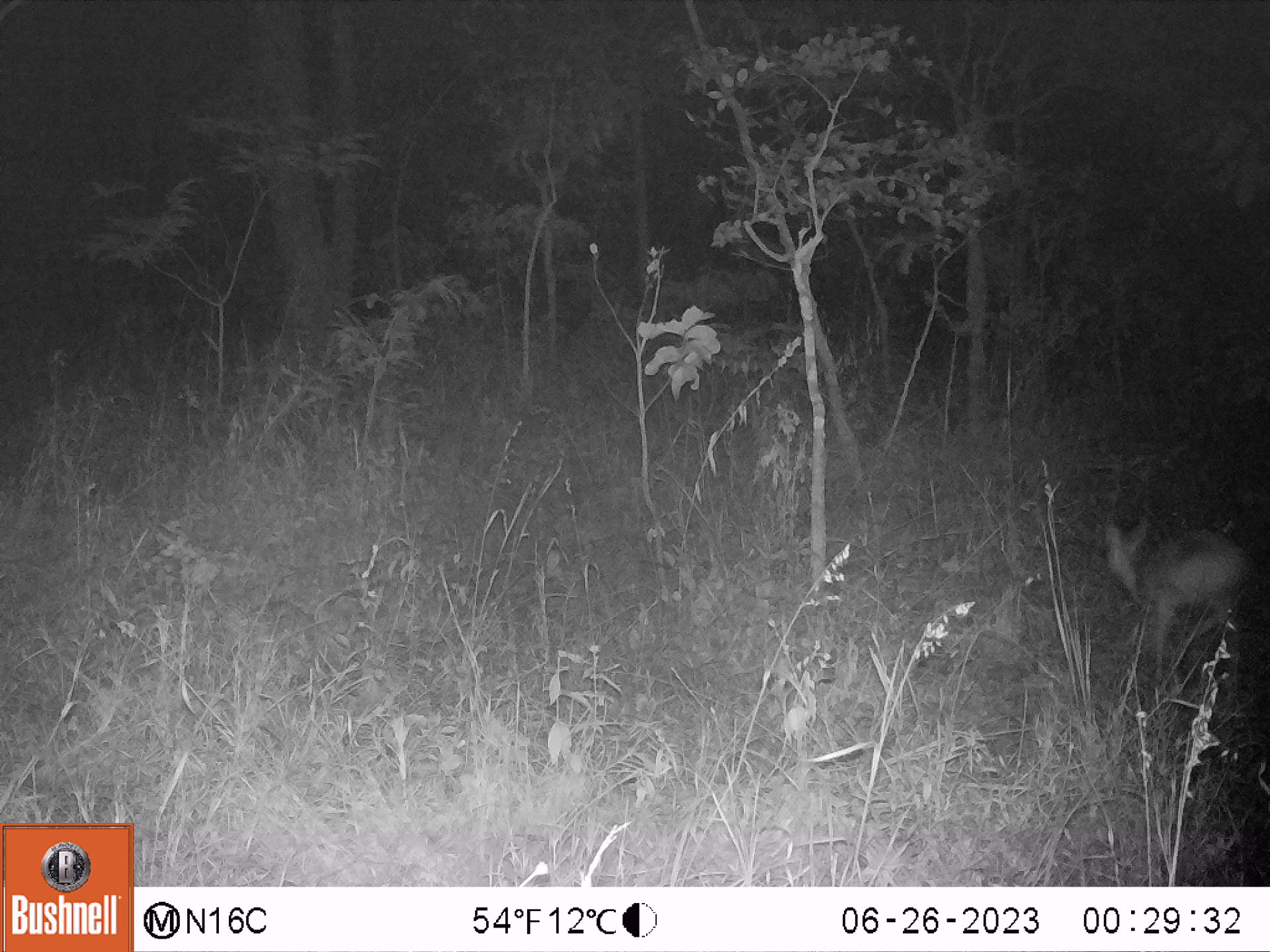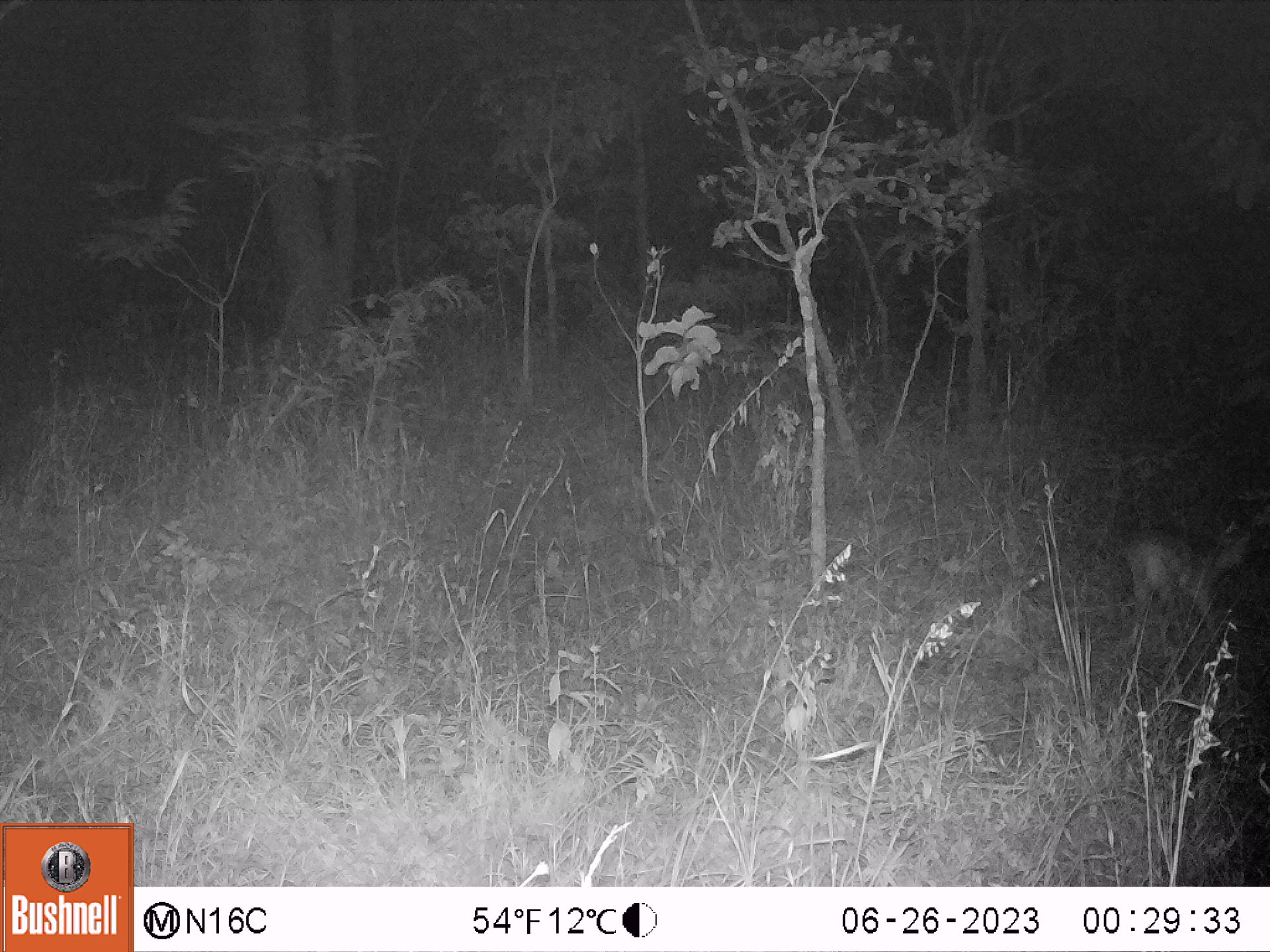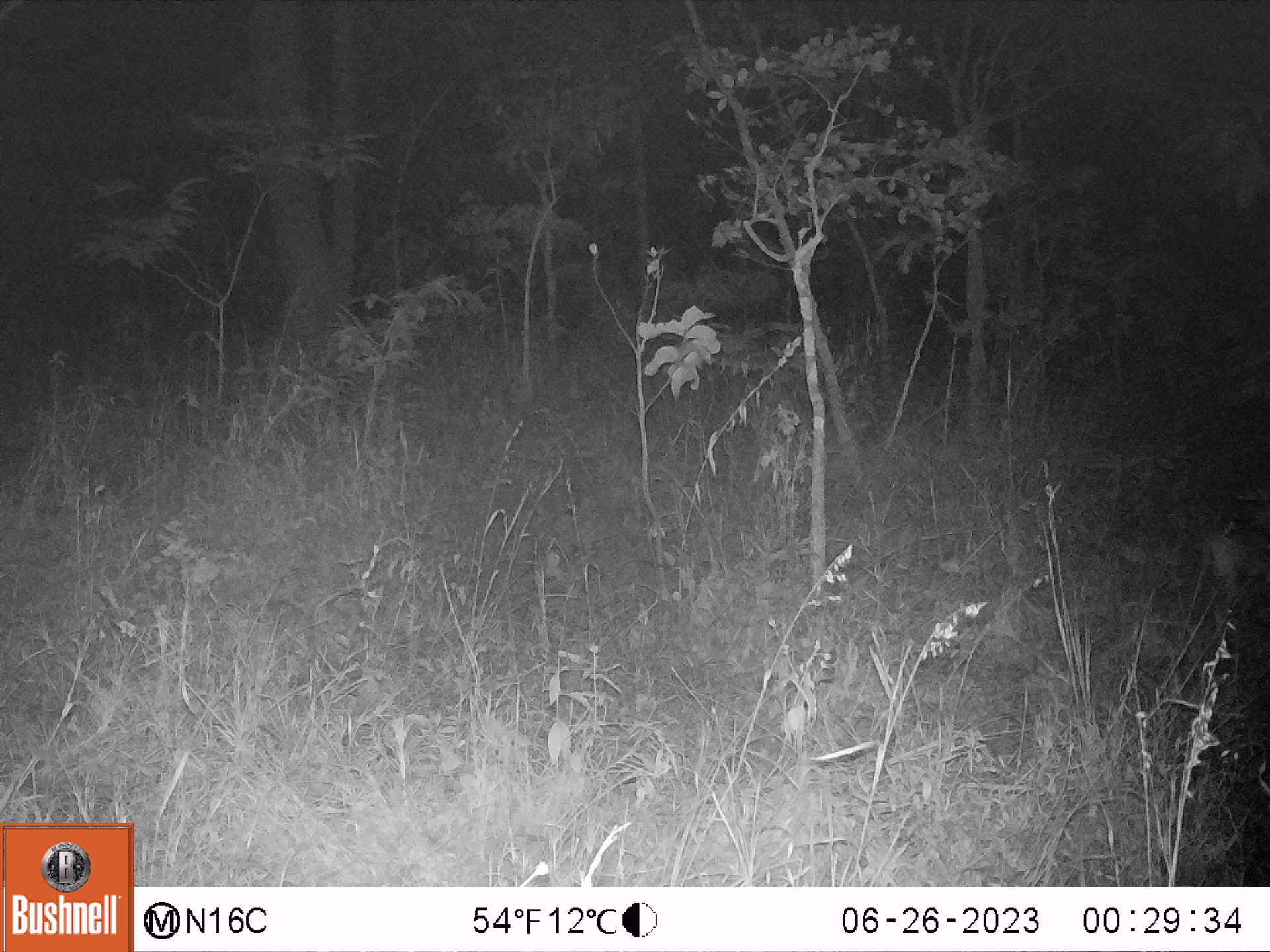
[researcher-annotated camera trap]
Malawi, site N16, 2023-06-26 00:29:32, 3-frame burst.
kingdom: Animalia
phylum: Chordata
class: Mammalia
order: Artiodactyla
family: Bovidae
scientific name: Antilopinae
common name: small antelope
Small antelope (Antilopinae), count 1.